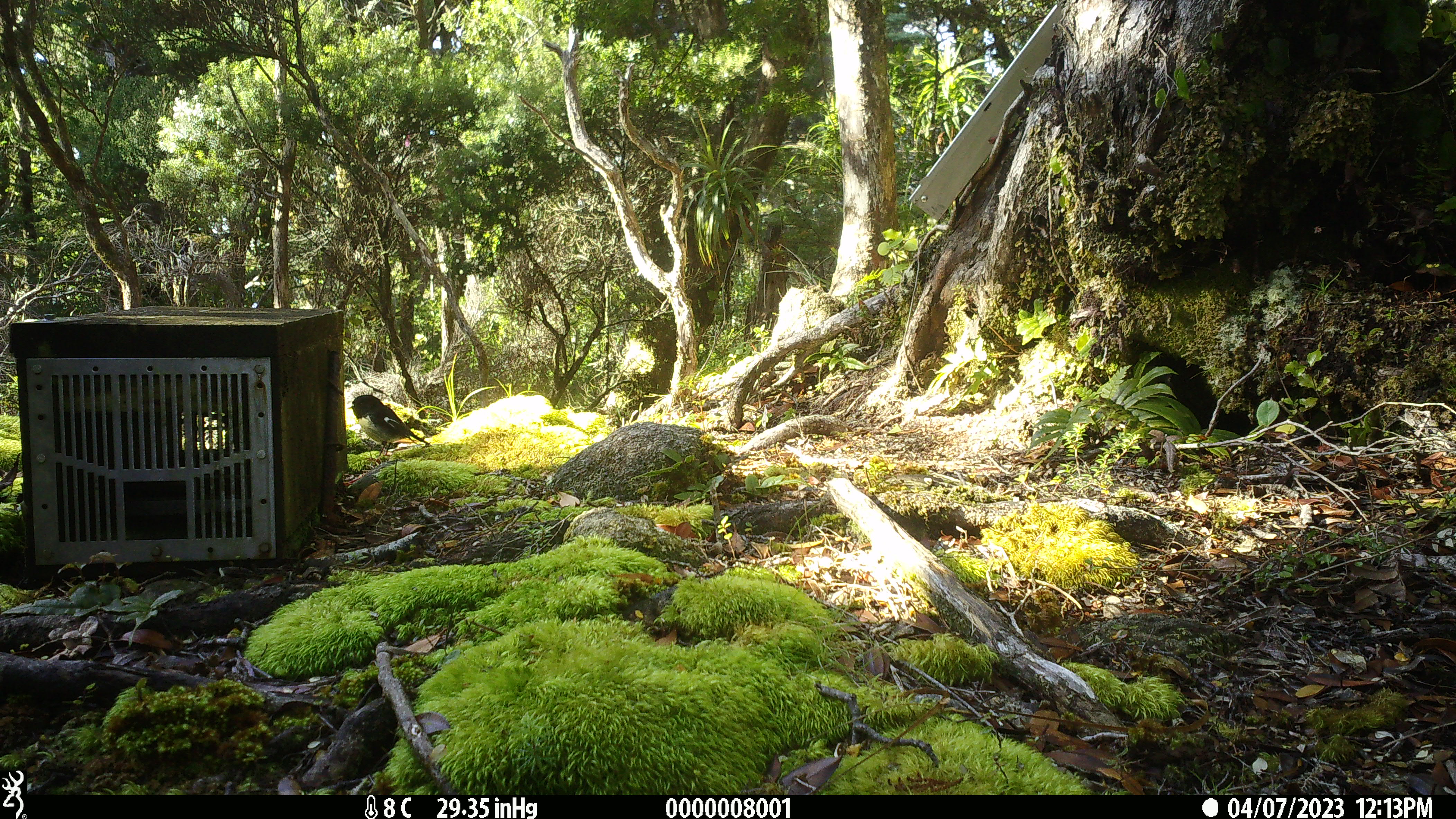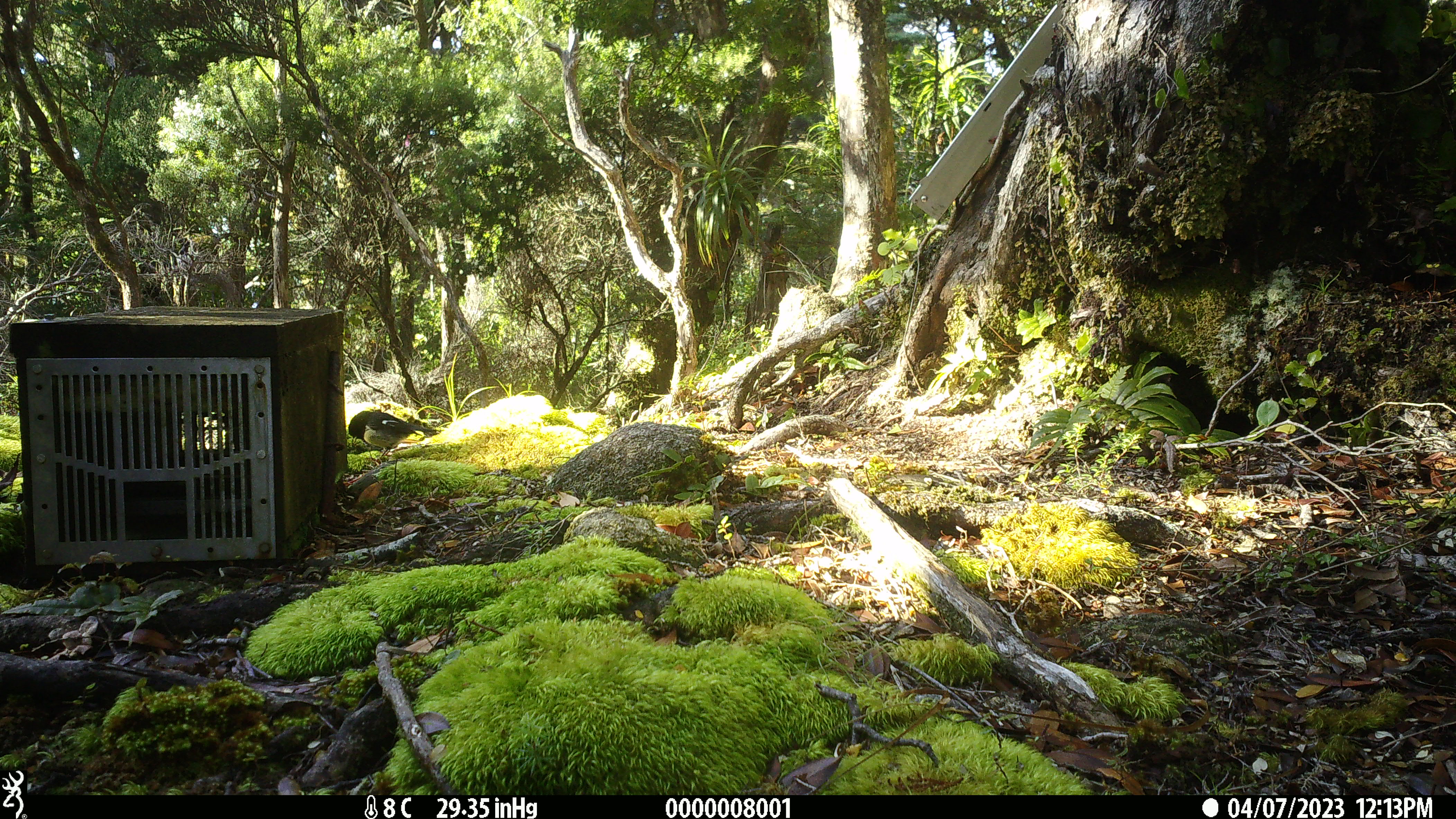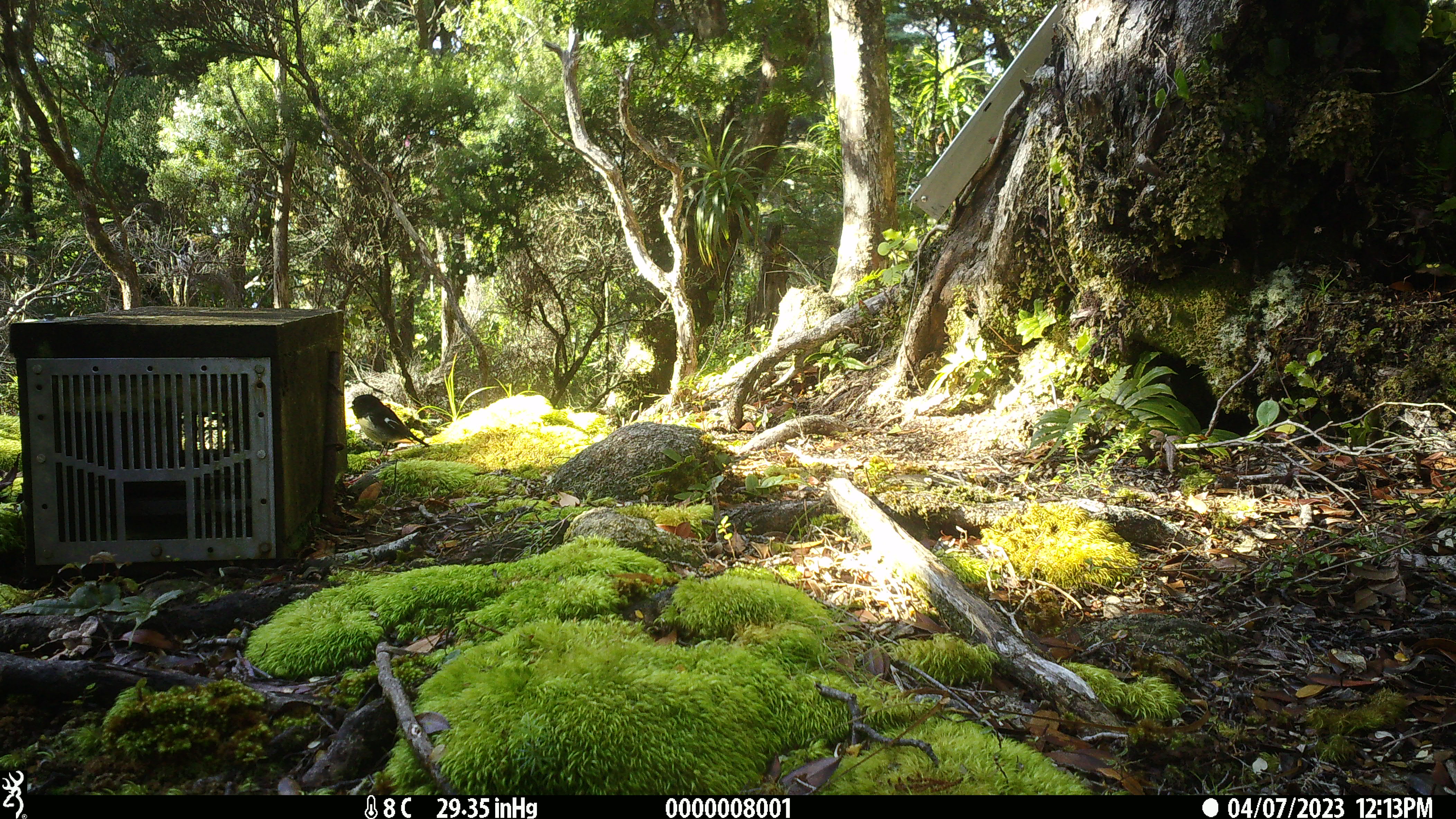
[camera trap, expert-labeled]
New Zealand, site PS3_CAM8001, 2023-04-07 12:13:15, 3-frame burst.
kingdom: Animalia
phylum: Chordata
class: Aves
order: Passeriformes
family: Petroicidae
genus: Petroica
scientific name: Petroica macrocephala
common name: tomtit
Tomtit (Petroica macrocephala).